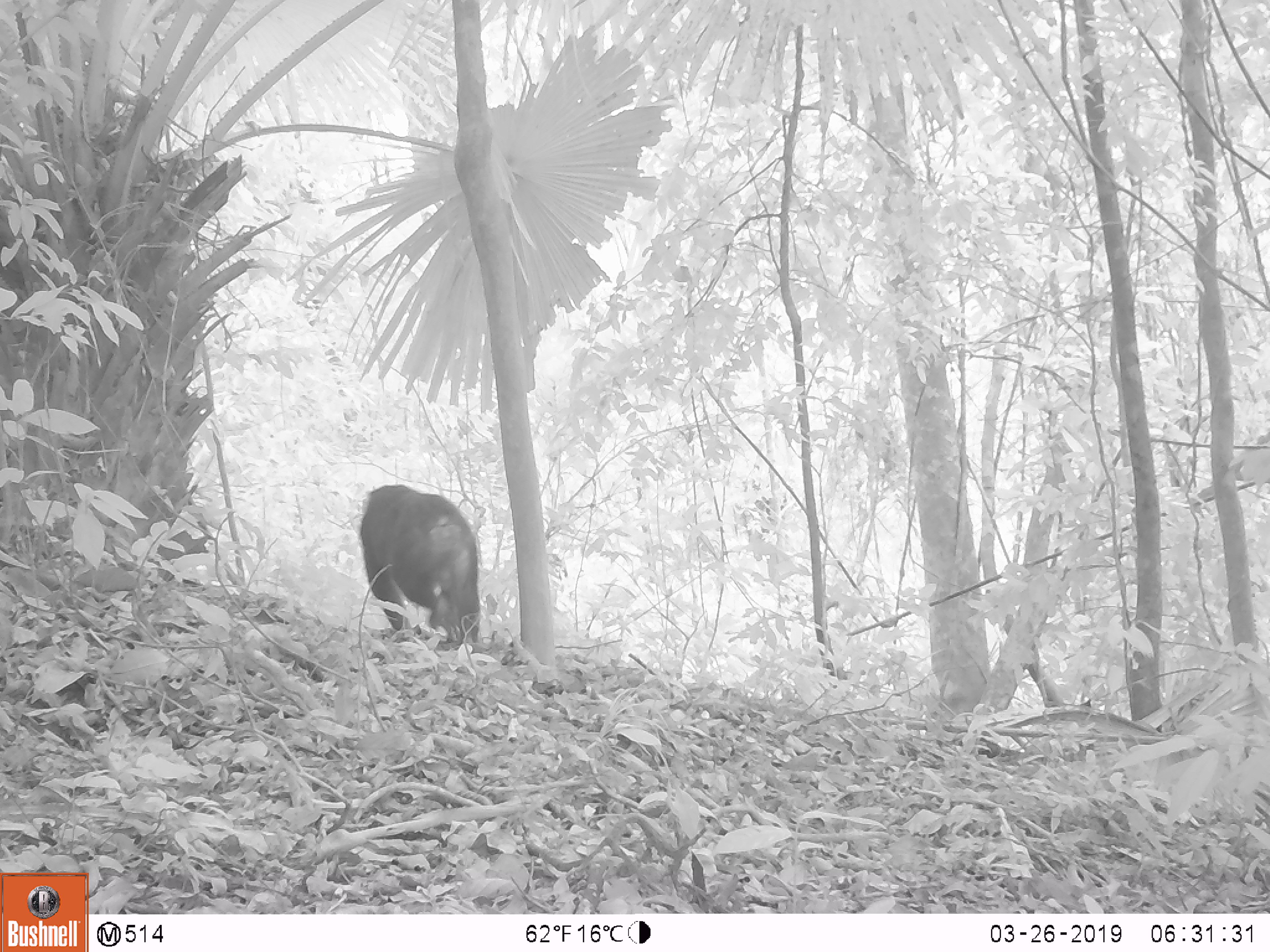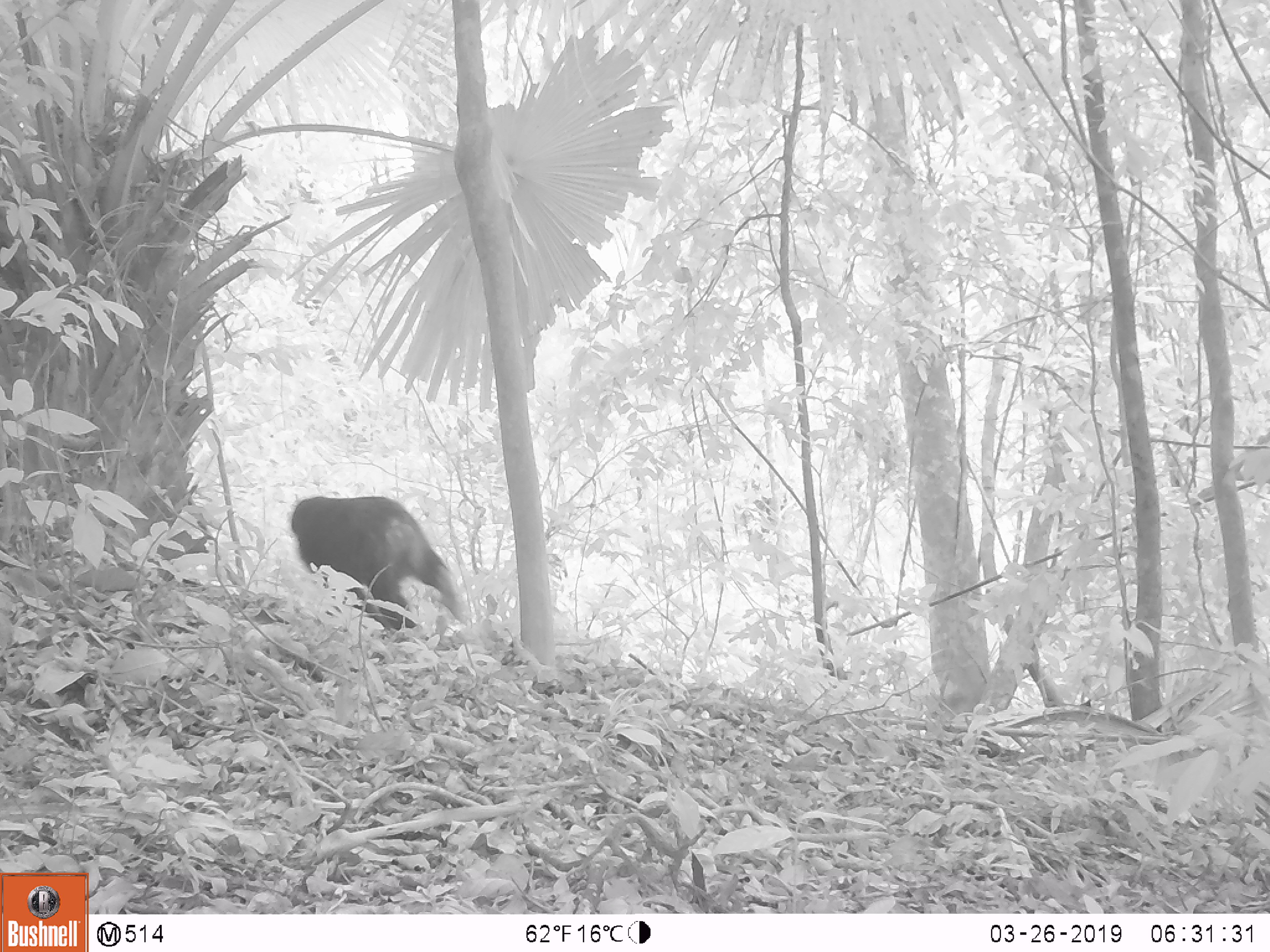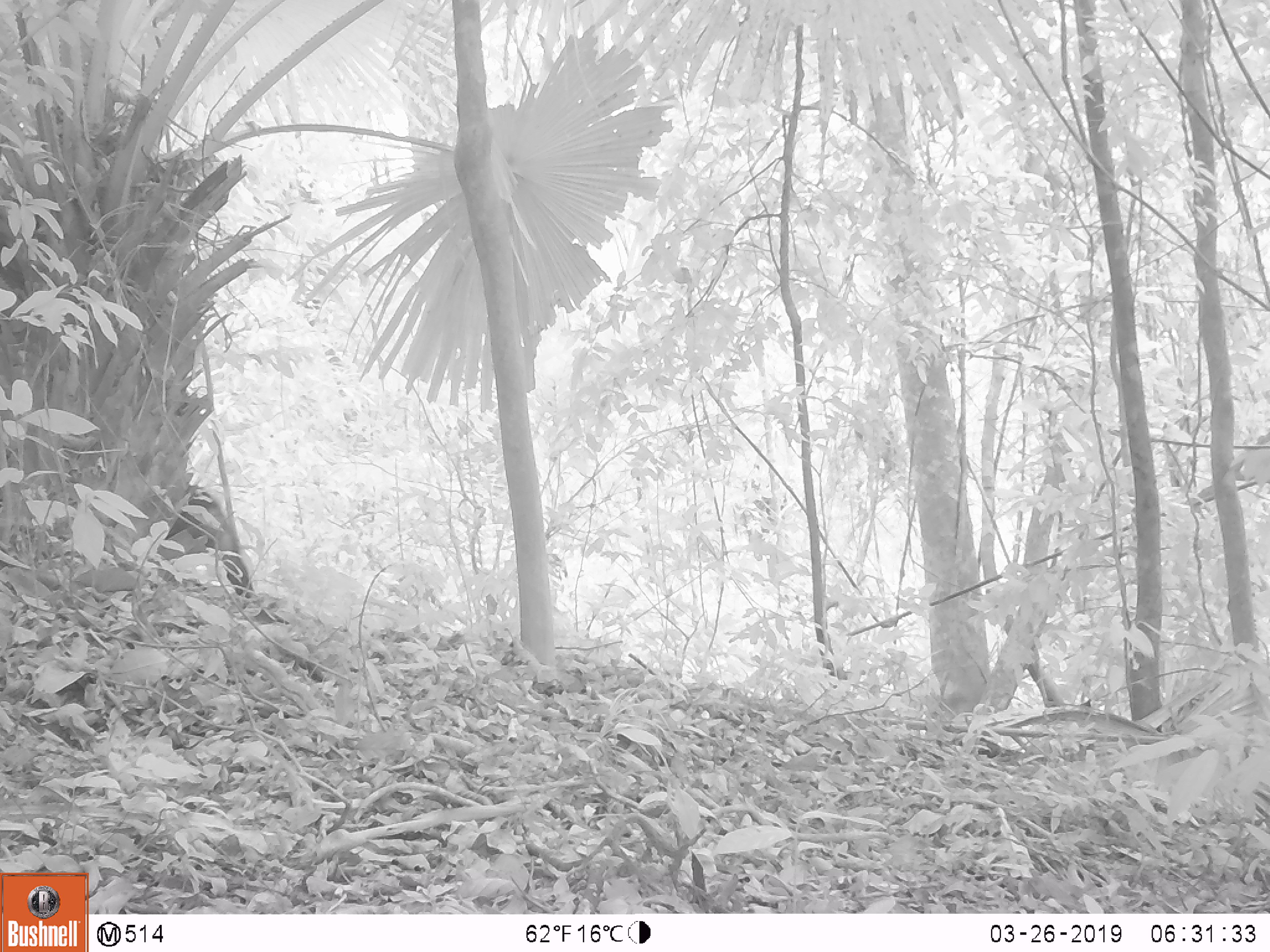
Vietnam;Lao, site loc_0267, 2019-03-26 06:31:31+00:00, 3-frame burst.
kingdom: Animalia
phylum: Chordata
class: Mammalia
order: Primates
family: Cercopithecidae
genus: Macaca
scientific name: Macaca arctoides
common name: stump-tailed macaque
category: stump tailed macaque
Stump tailed macaque (stump-tailed macaque) (Macaca arctoides). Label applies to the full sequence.